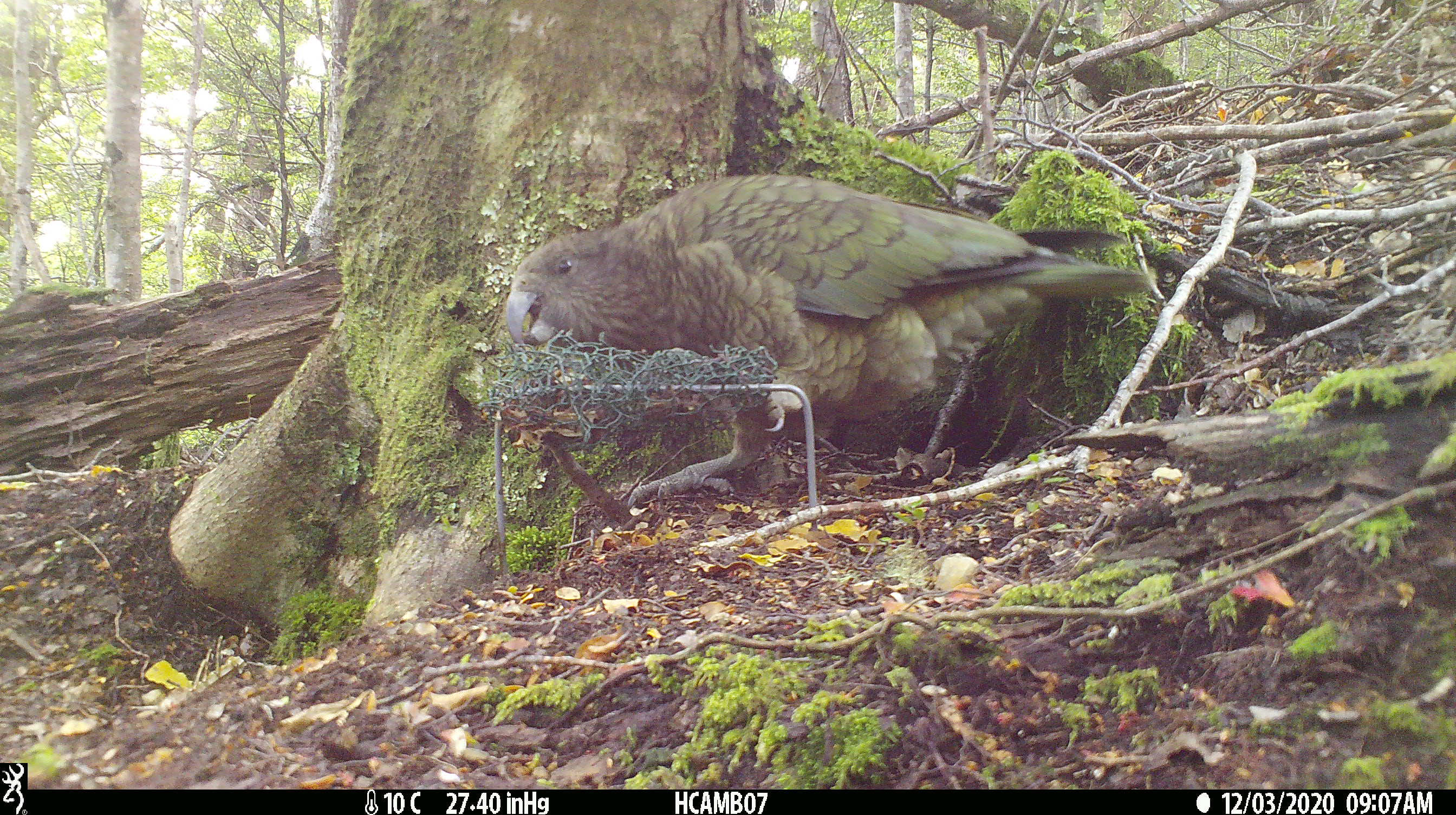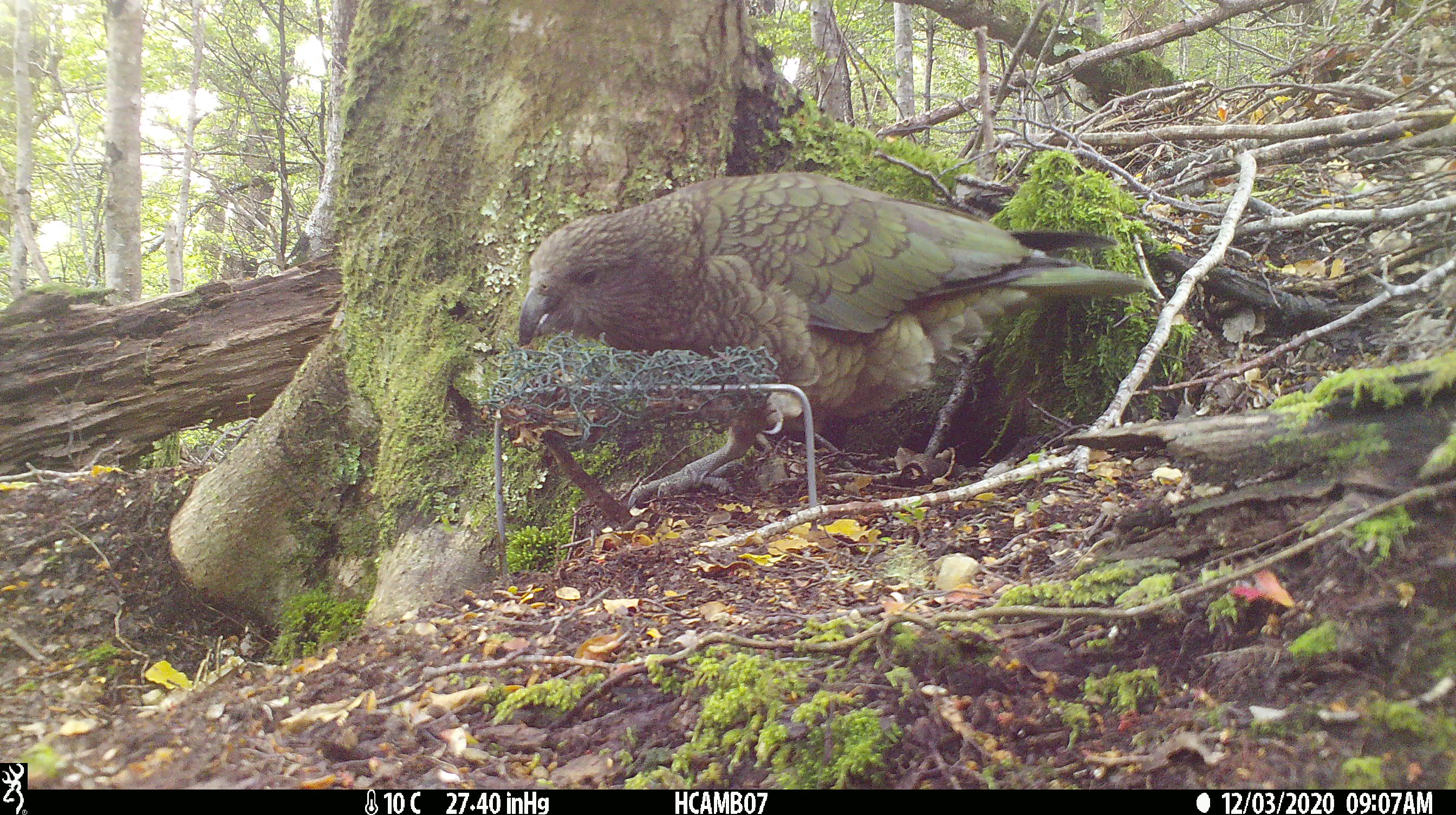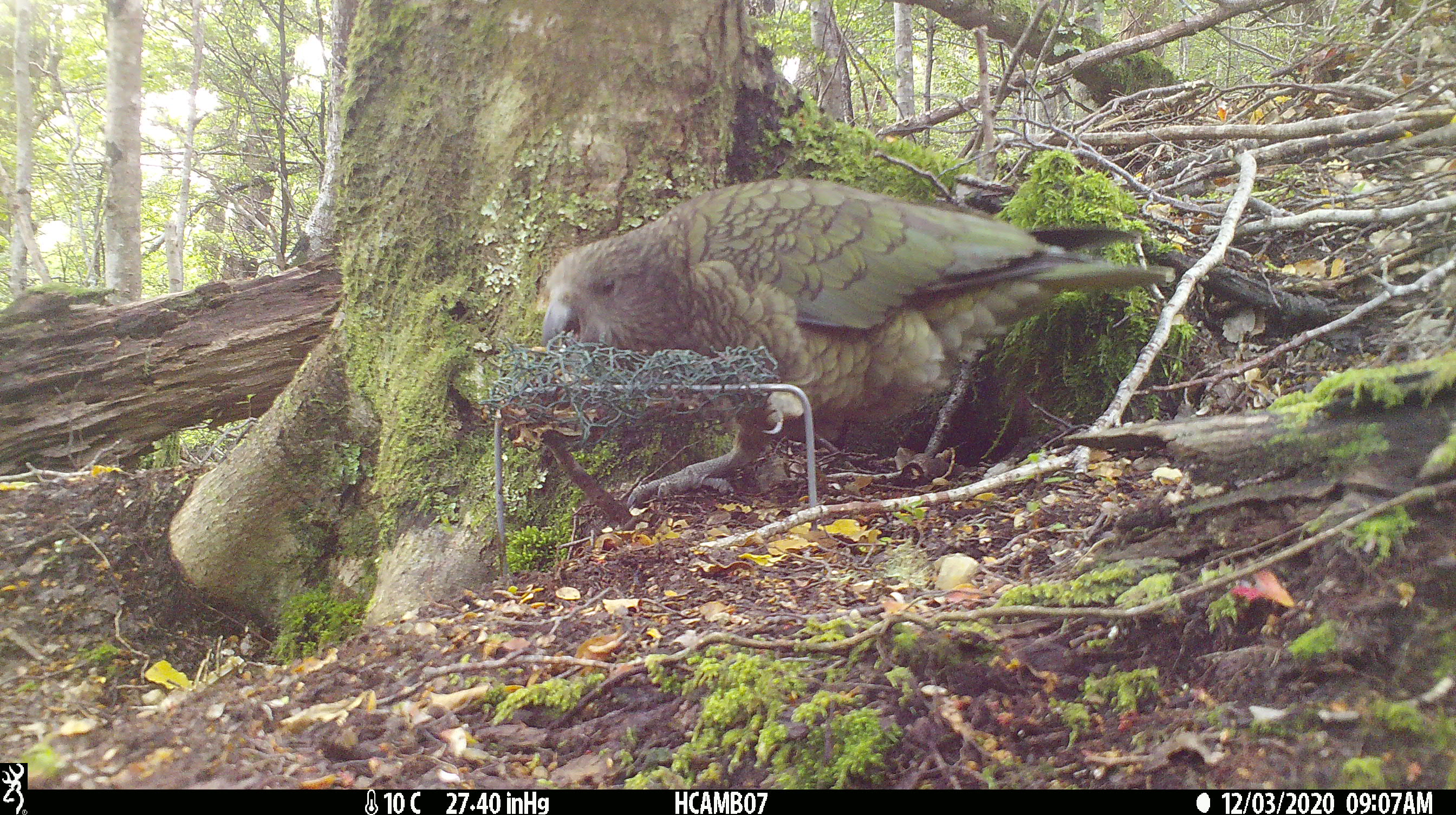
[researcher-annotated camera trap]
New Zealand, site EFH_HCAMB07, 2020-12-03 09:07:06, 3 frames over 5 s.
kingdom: Animalia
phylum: Chordata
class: Aves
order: Psittaciformes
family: Strigopidae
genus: Nestor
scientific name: Nestor notabilis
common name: kea